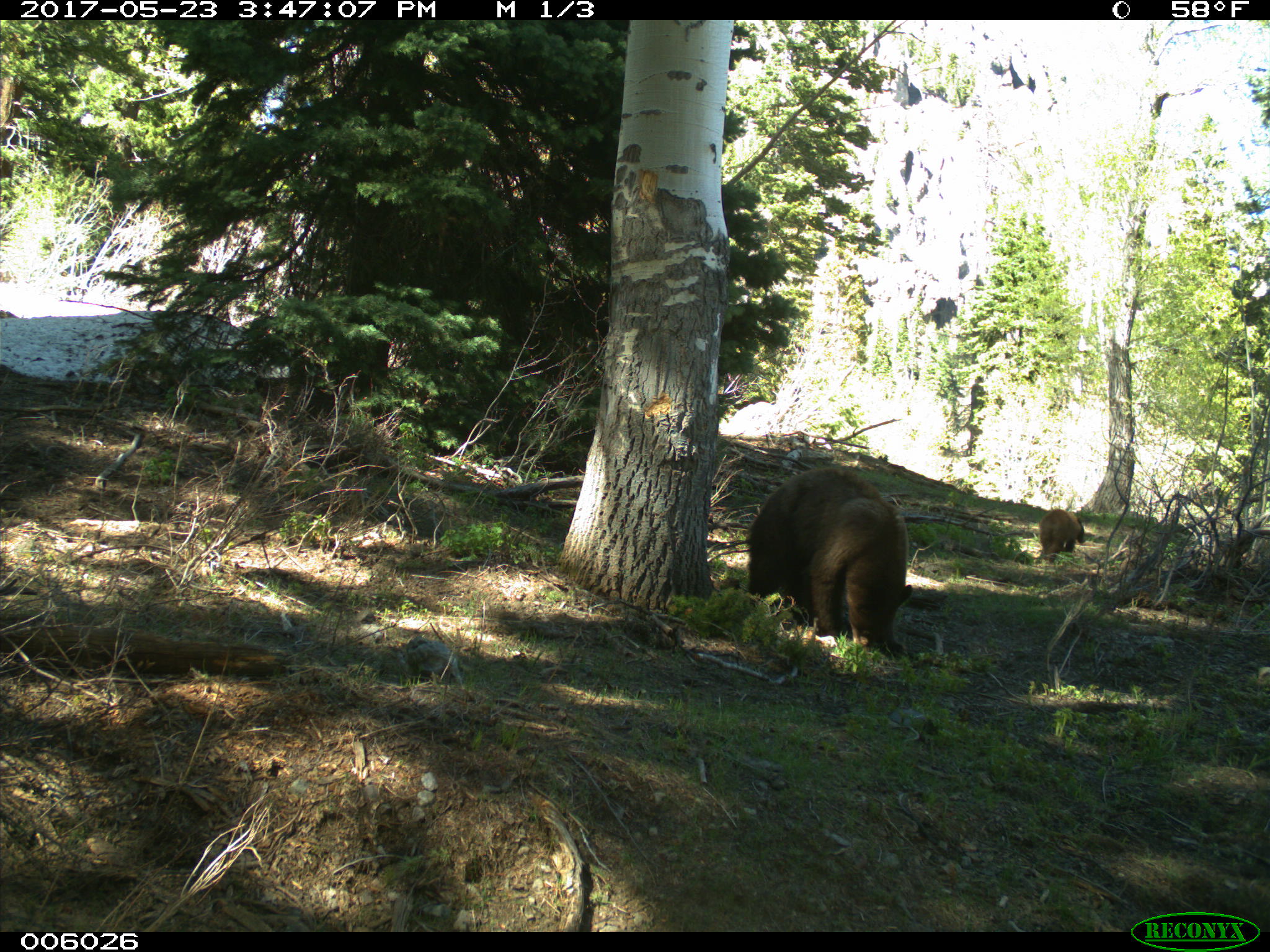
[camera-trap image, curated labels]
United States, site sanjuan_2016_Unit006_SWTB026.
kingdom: Animalia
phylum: Chordata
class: Mammalia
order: Carnivora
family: Ursidae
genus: Ursus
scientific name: Ursus americanus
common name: american black bear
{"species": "Ursus americanus (american black bear)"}